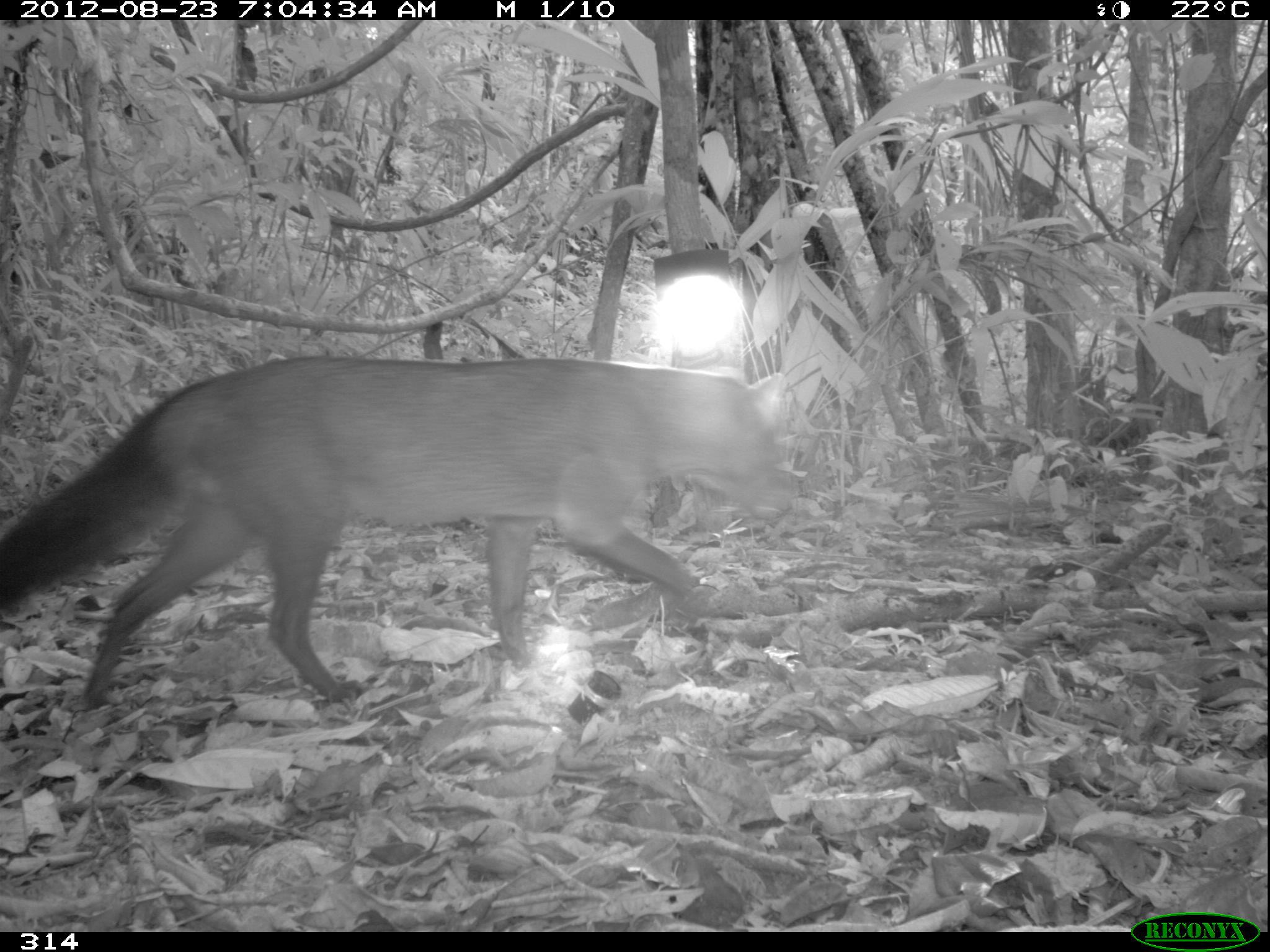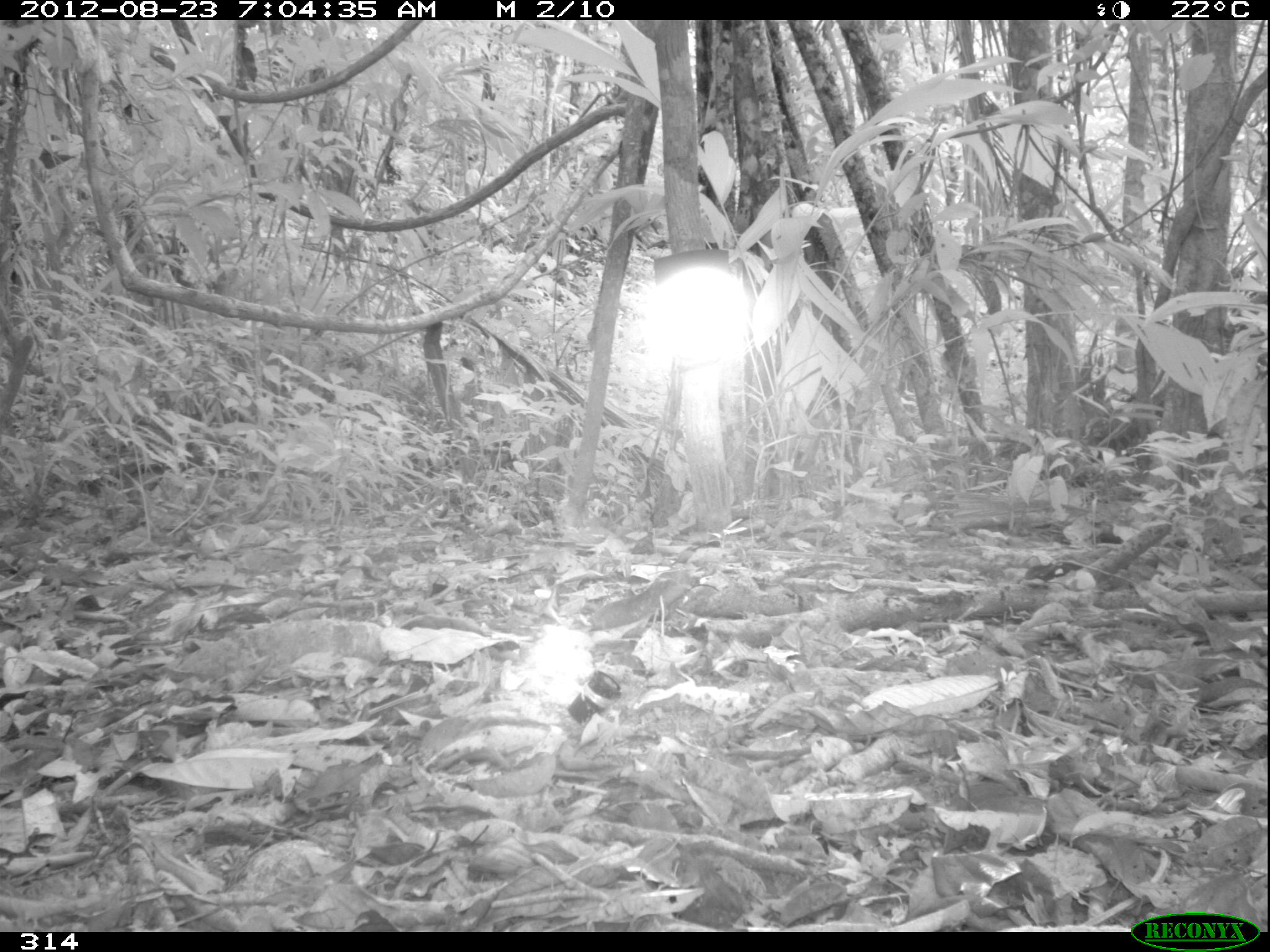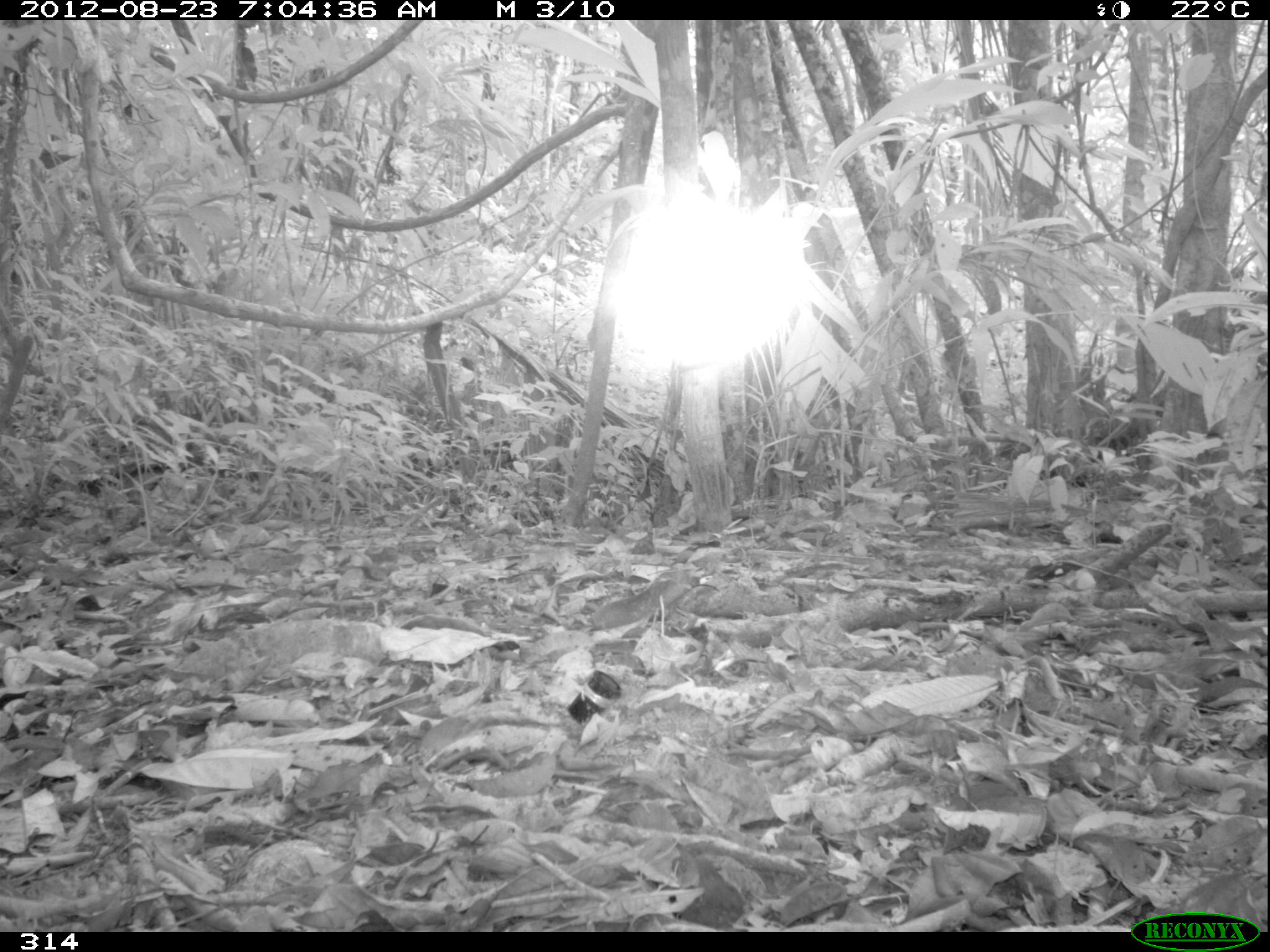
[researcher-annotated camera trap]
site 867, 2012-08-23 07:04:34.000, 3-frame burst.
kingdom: Animalia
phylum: Chordata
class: Mammalia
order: Carnivora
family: Canidae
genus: Atelocynus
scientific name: Atelocynus microtis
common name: short-eared dog